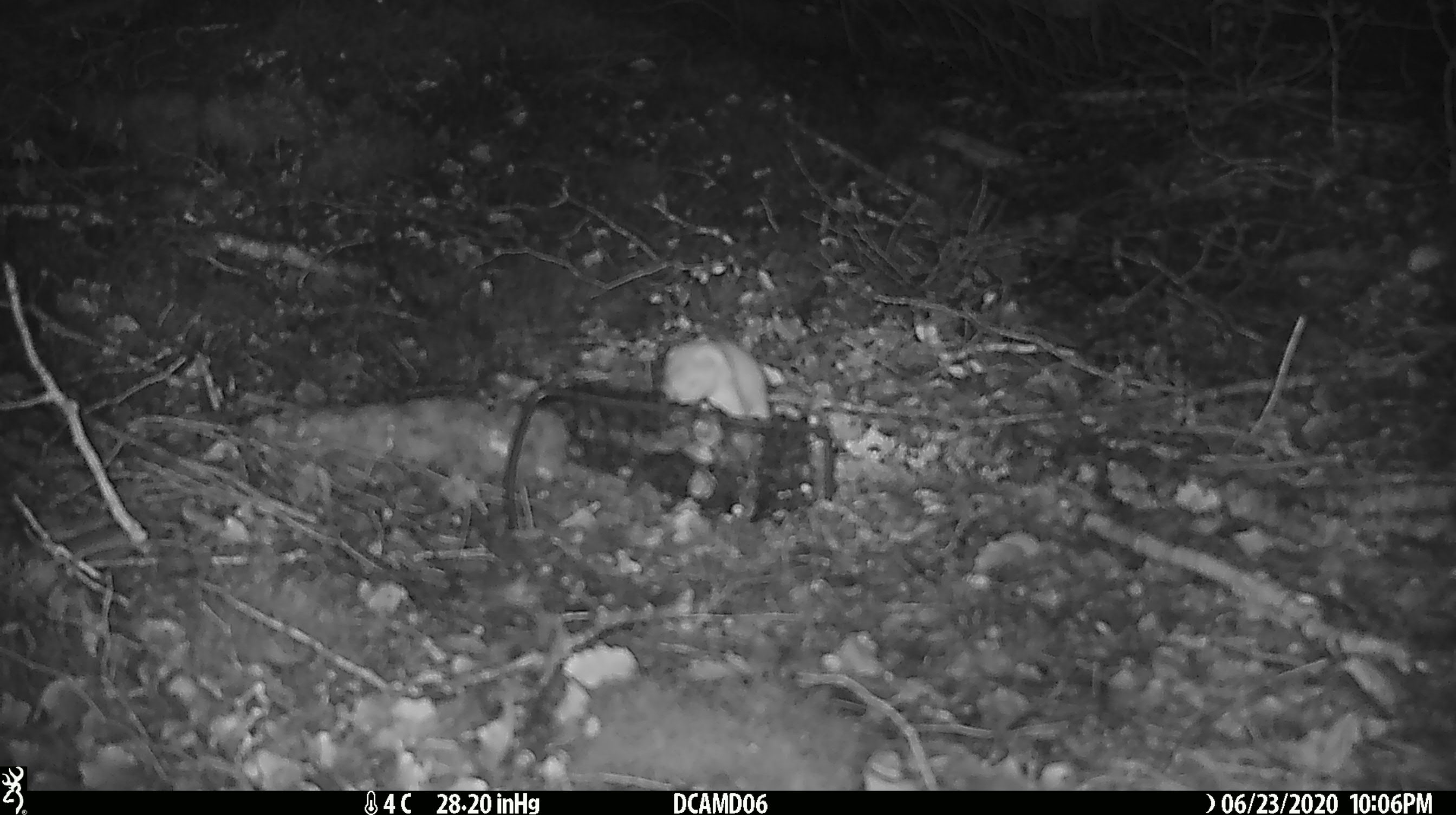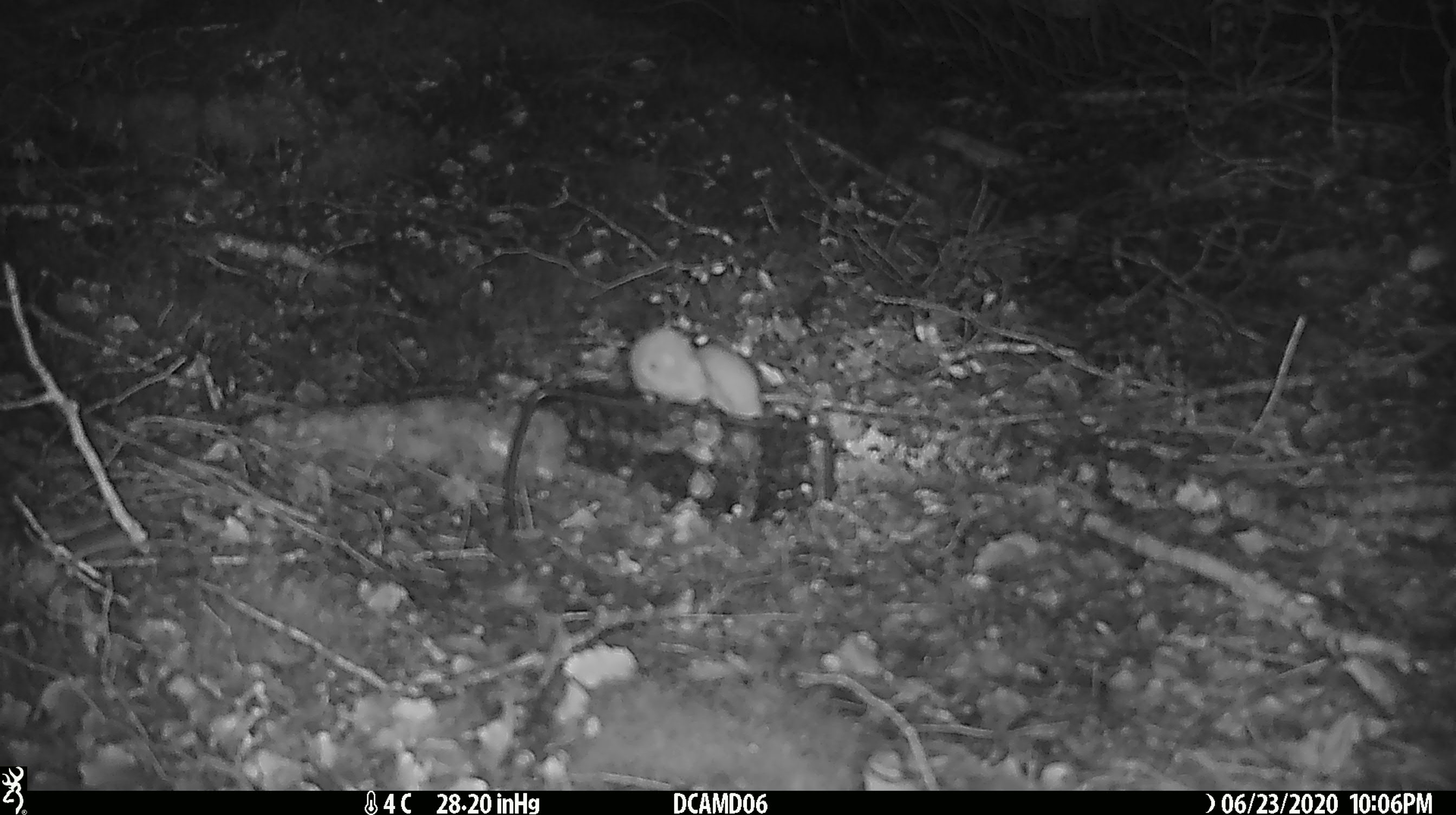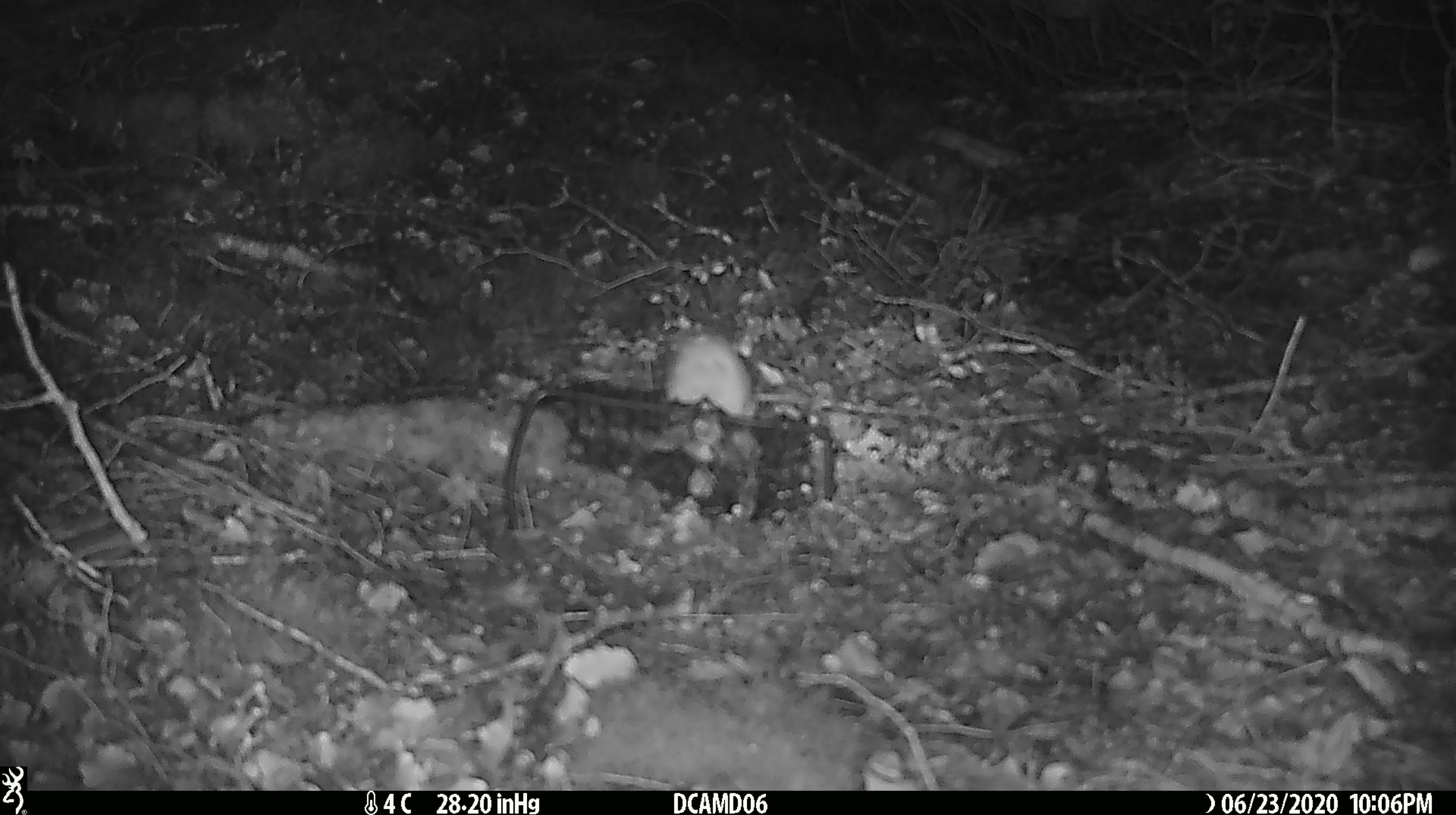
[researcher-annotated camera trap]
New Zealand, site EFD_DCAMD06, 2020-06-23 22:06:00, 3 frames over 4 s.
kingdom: Animalia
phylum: Chordata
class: Mammalia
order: Carnivora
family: Mustelidae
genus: Mustela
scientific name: Mustela nivalis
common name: least weasel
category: weasel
Weasel (least weasel) (Mustela nivalis).